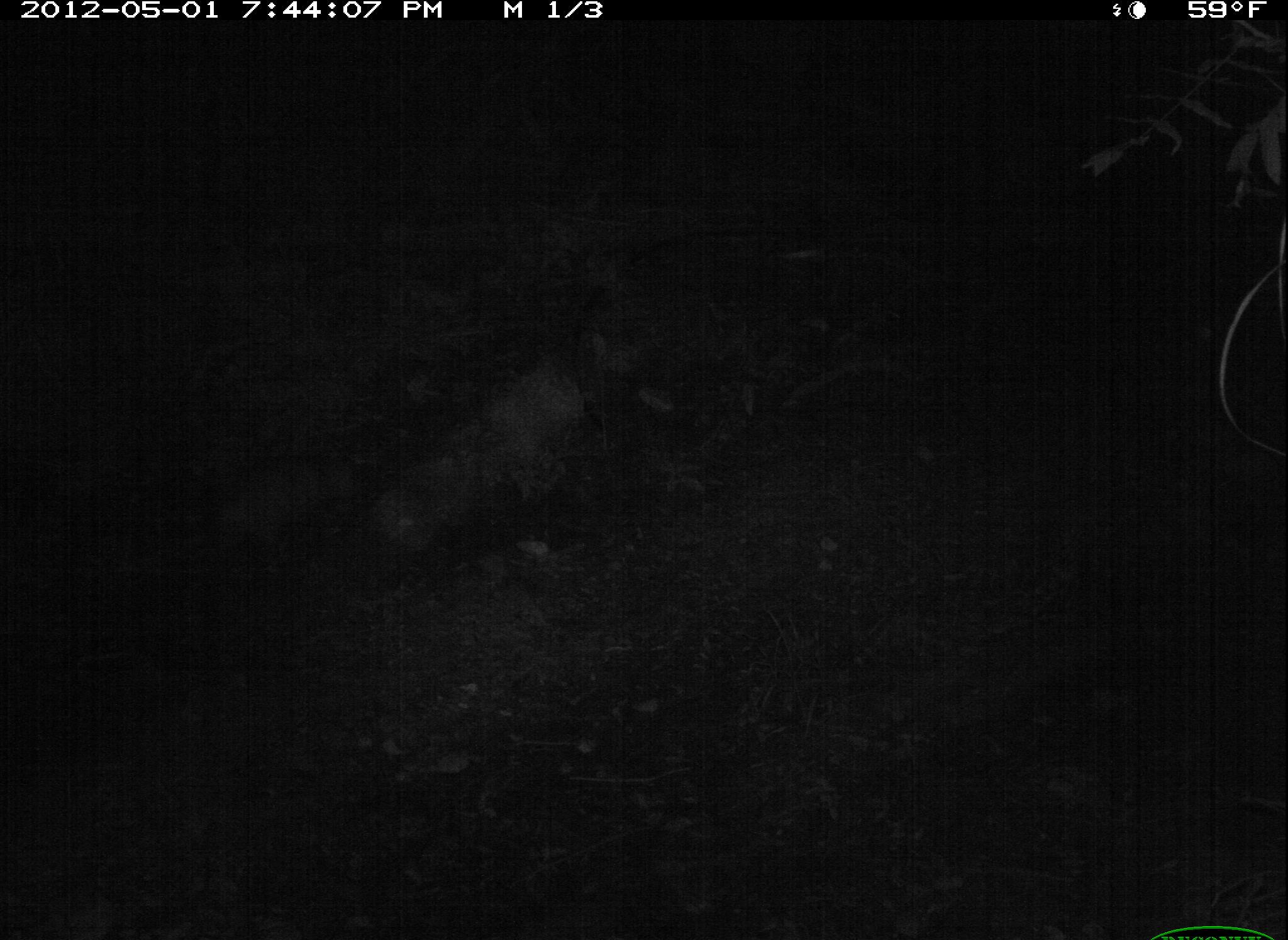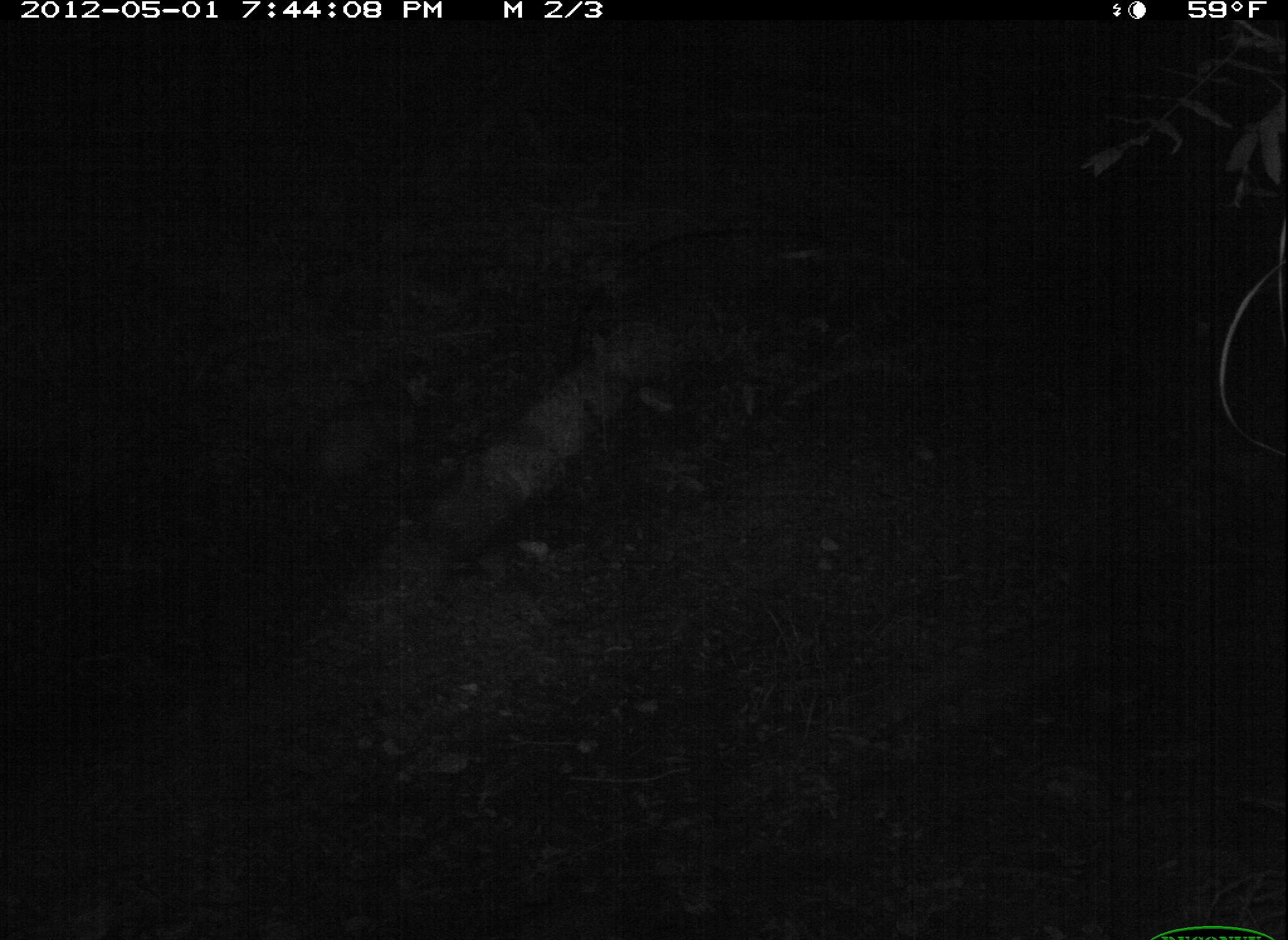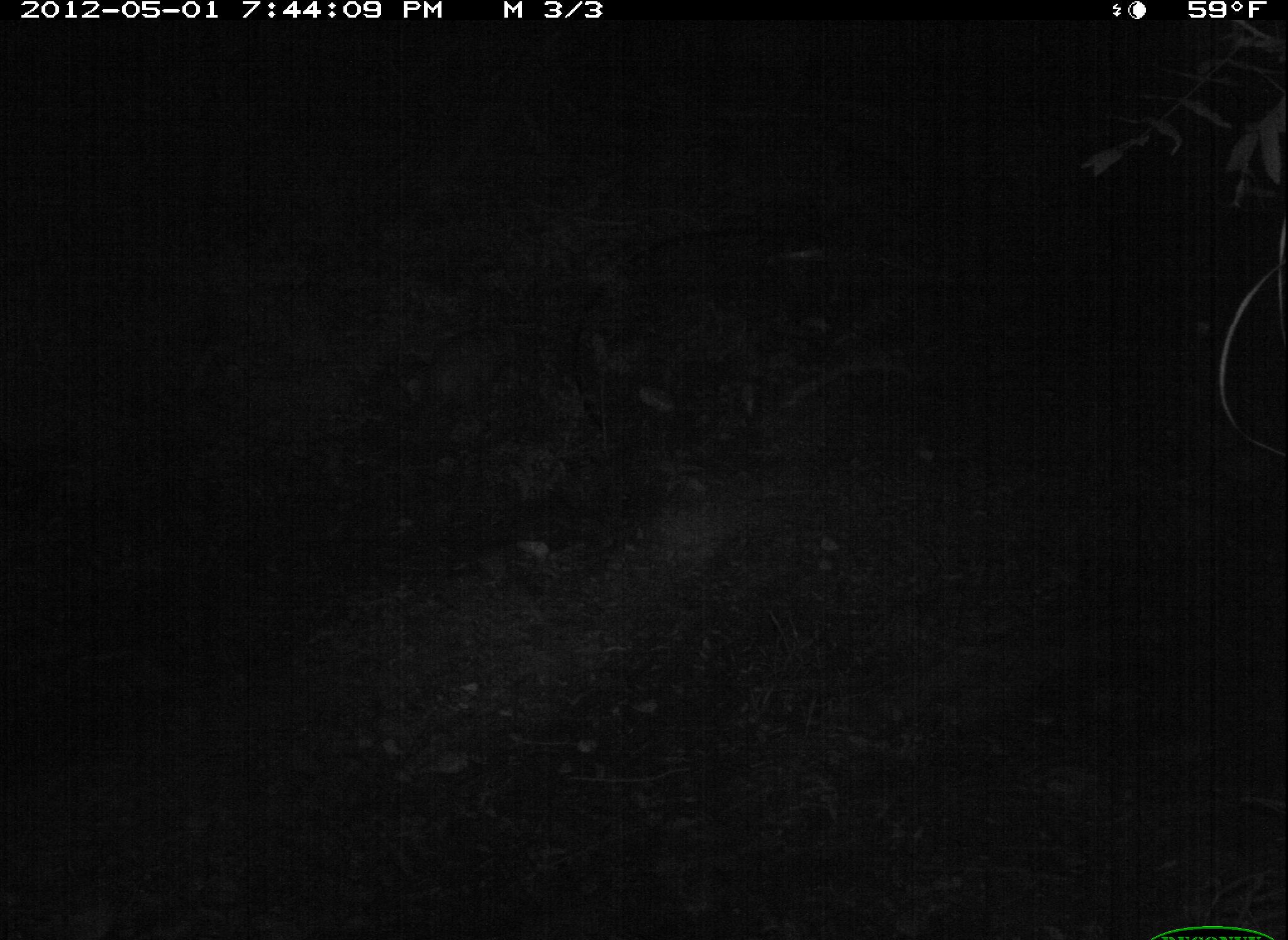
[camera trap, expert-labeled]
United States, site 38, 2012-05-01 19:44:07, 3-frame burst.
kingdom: Animalia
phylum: Chordata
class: Mammalia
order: Didelphimorphia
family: Didelphidae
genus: Didelphis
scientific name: Didelphis virginiana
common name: virginia opossum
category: opossum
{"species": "opossum (virginia opossum) (Didelphis virginiana)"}